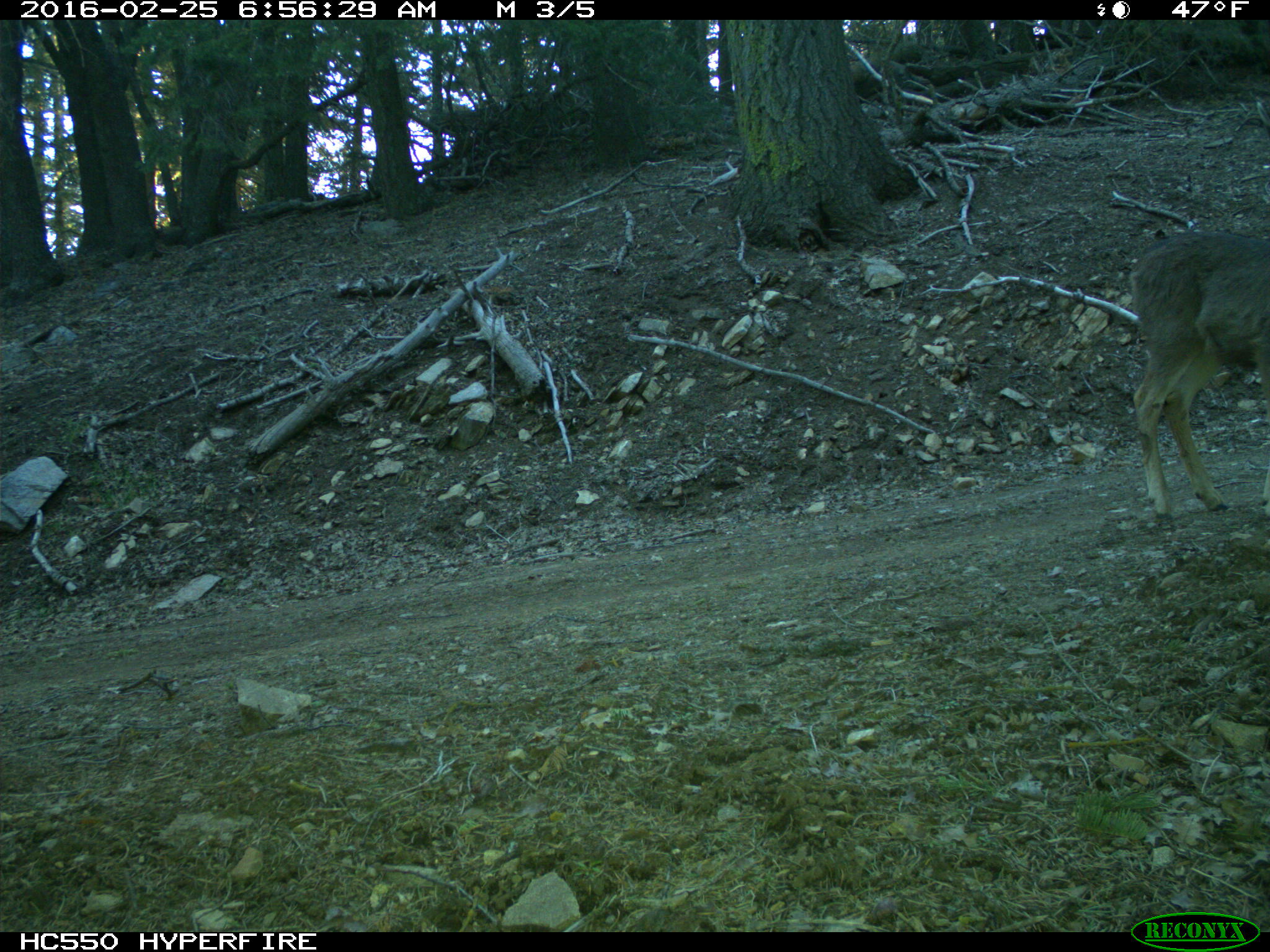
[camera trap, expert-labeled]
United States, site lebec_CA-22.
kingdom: Animalia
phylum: Chordata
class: Mammalia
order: Artiodactyla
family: Cervidae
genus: Odocoileus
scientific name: Odocoileus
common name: deer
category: unidentified deer